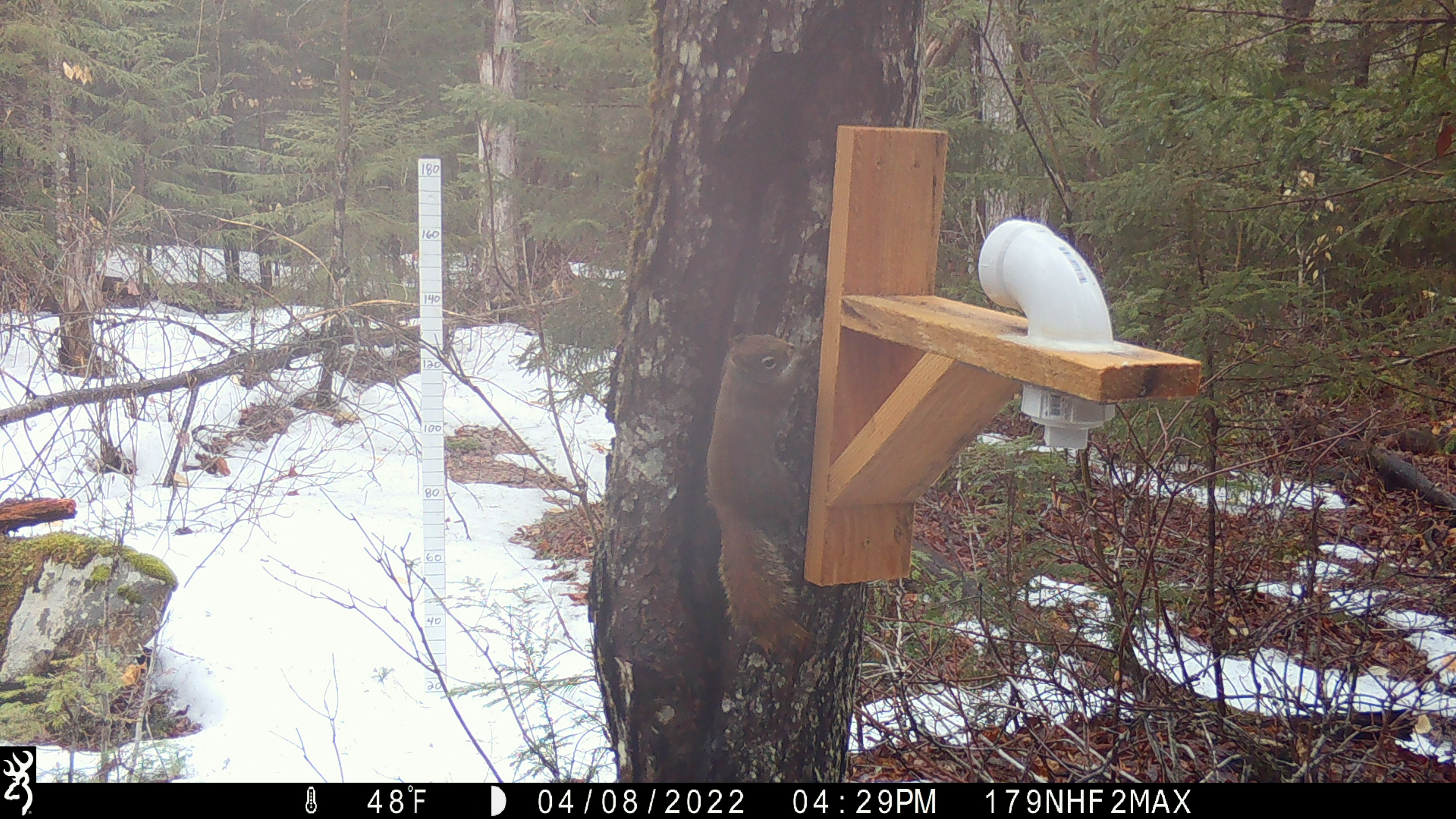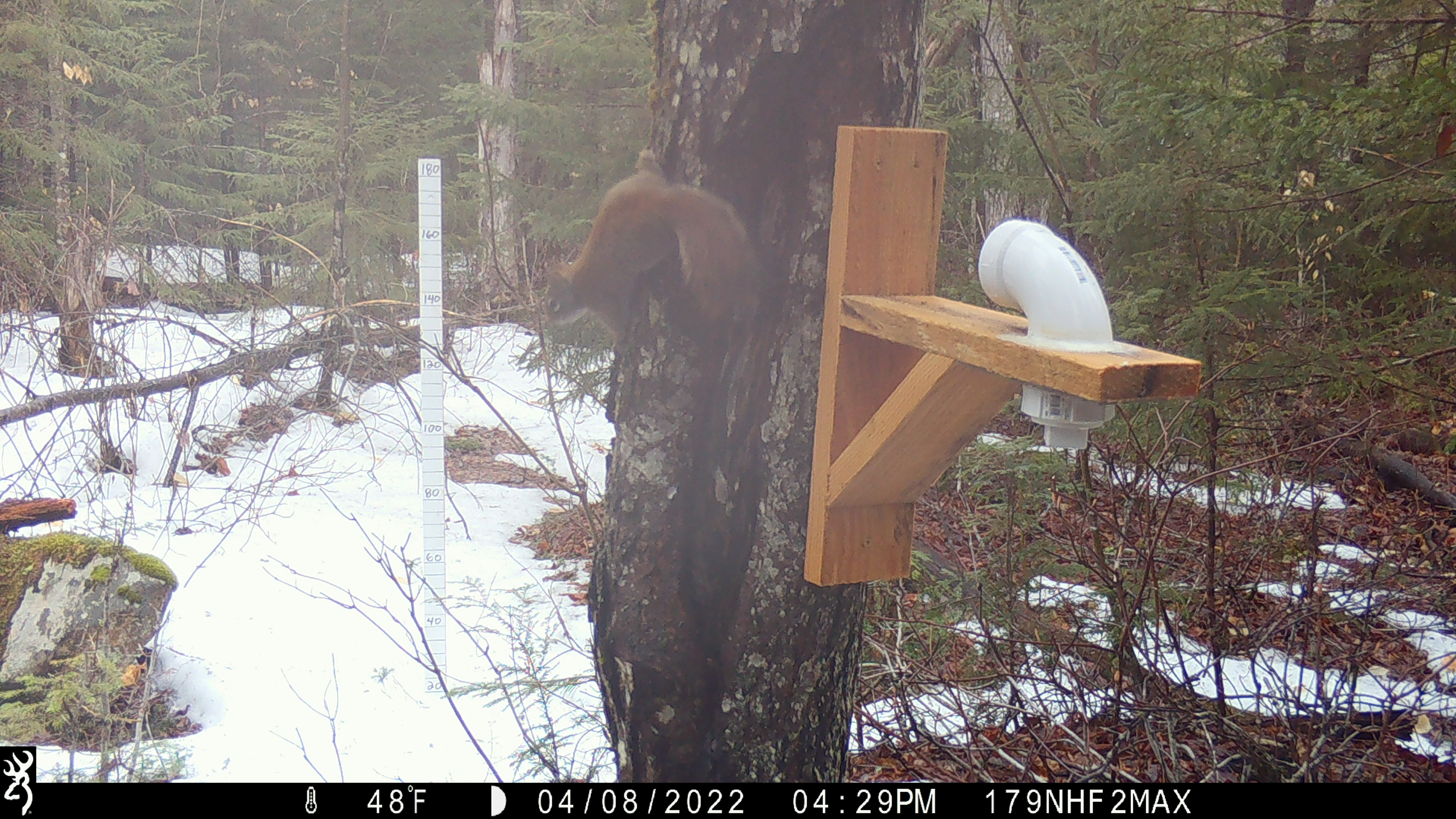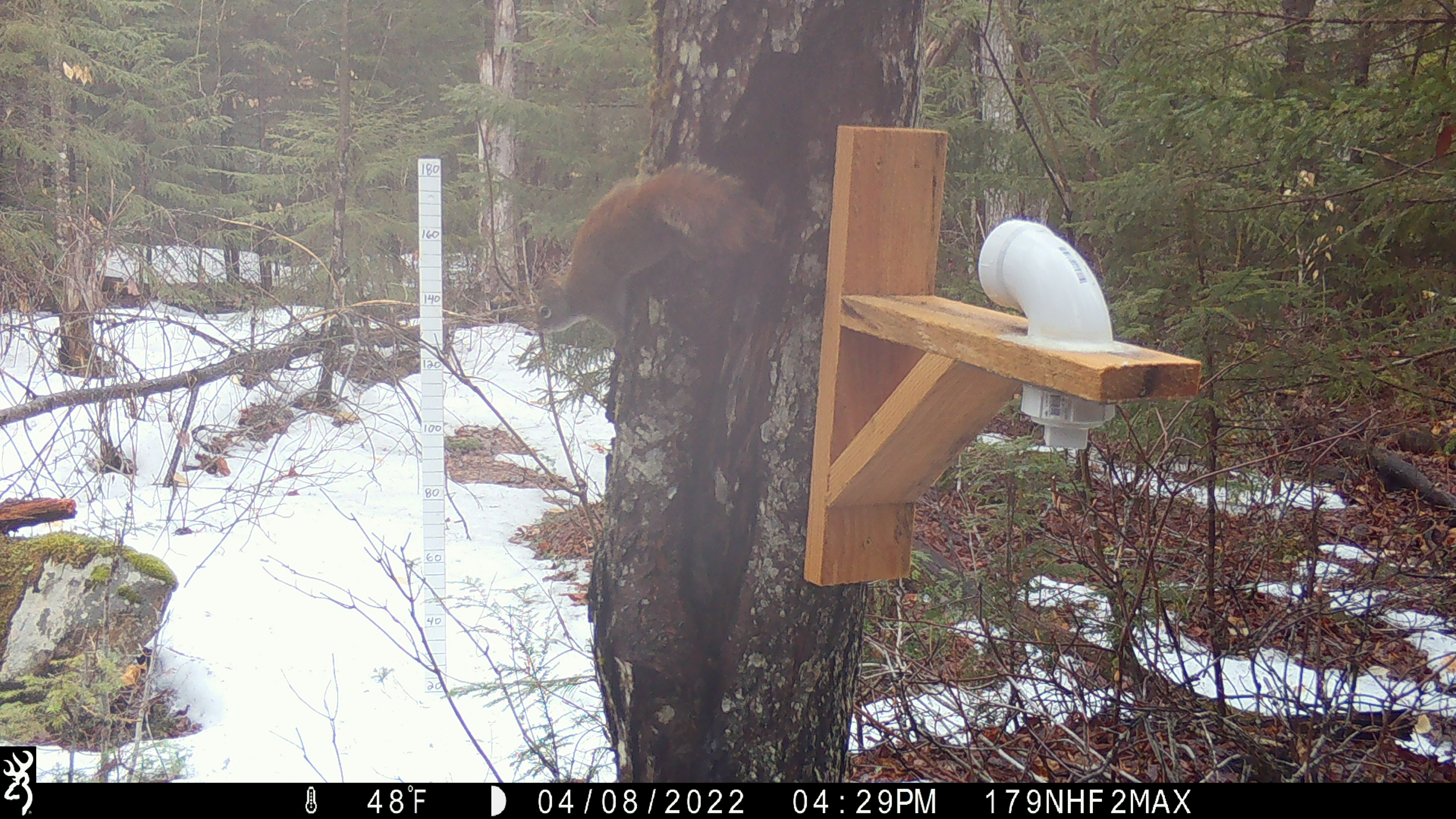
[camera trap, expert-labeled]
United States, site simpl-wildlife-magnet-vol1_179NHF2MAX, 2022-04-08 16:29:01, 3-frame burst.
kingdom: Animalia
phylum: Chordata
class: Mammalia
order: Rodentia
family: Sciuridae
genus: Tamiasciurus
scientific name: Tamiasciurus hudsonicus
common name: red squirrel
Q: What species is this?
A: Red squirrel (Tamiasciurus hudsonicus).